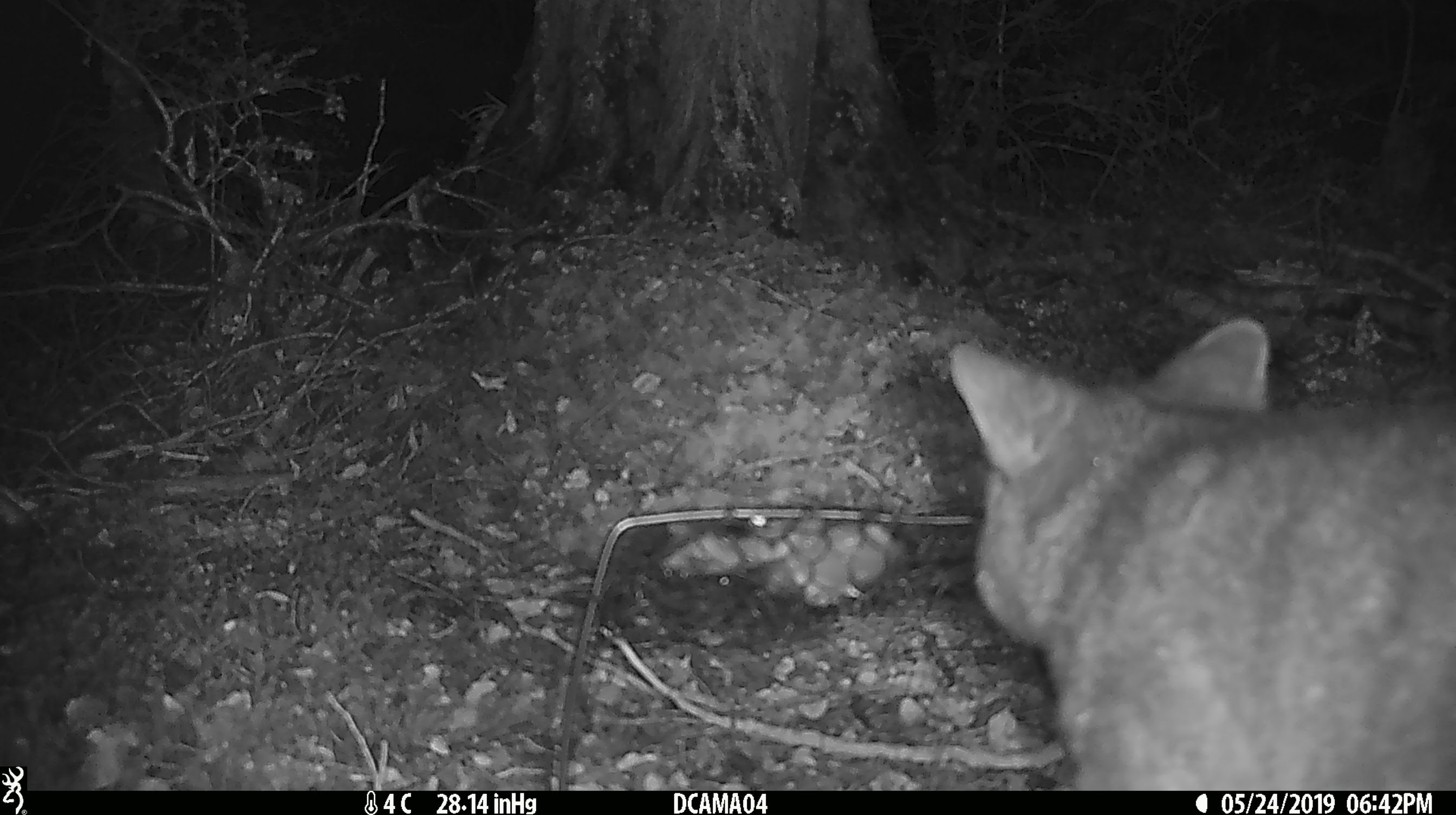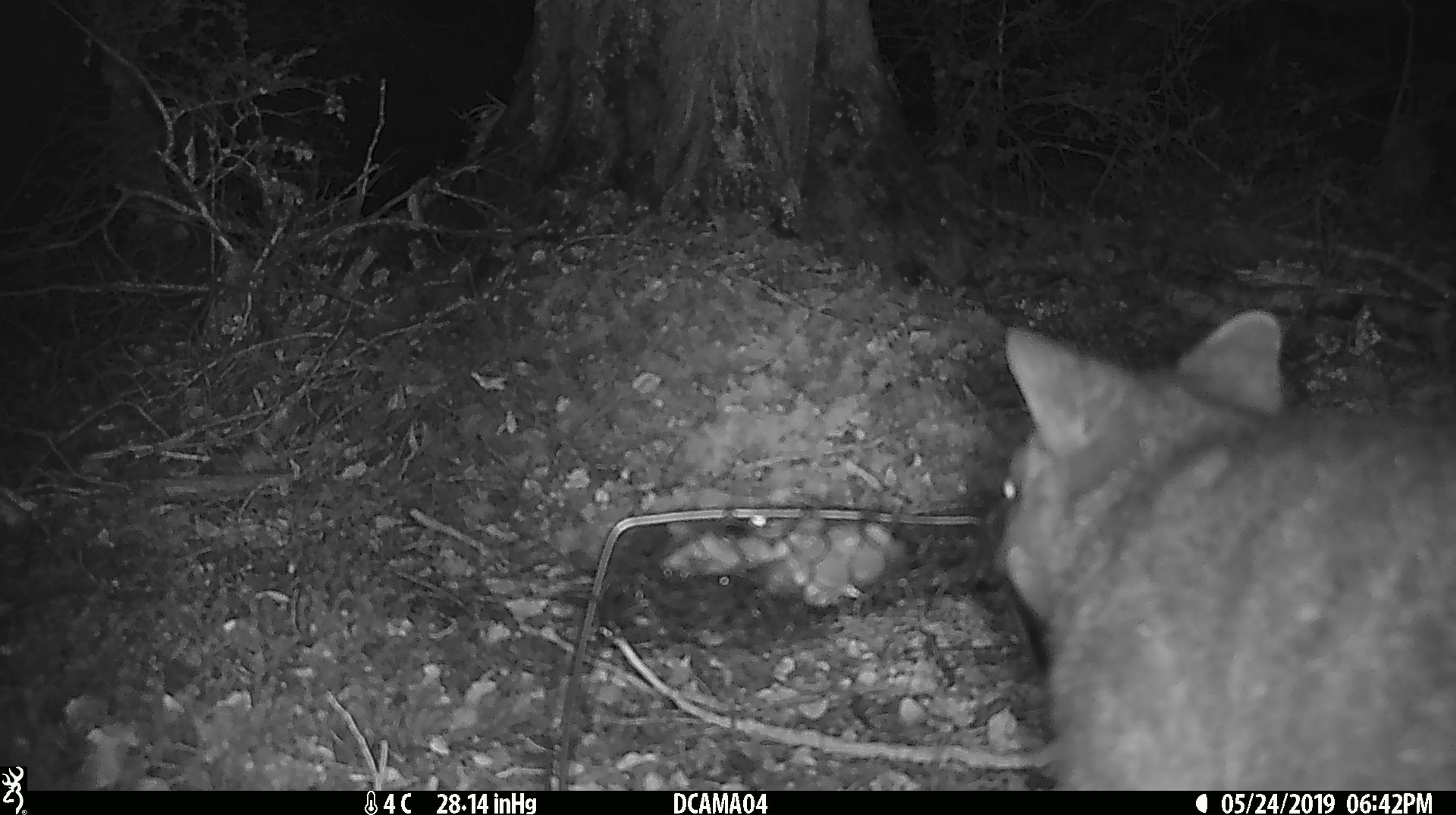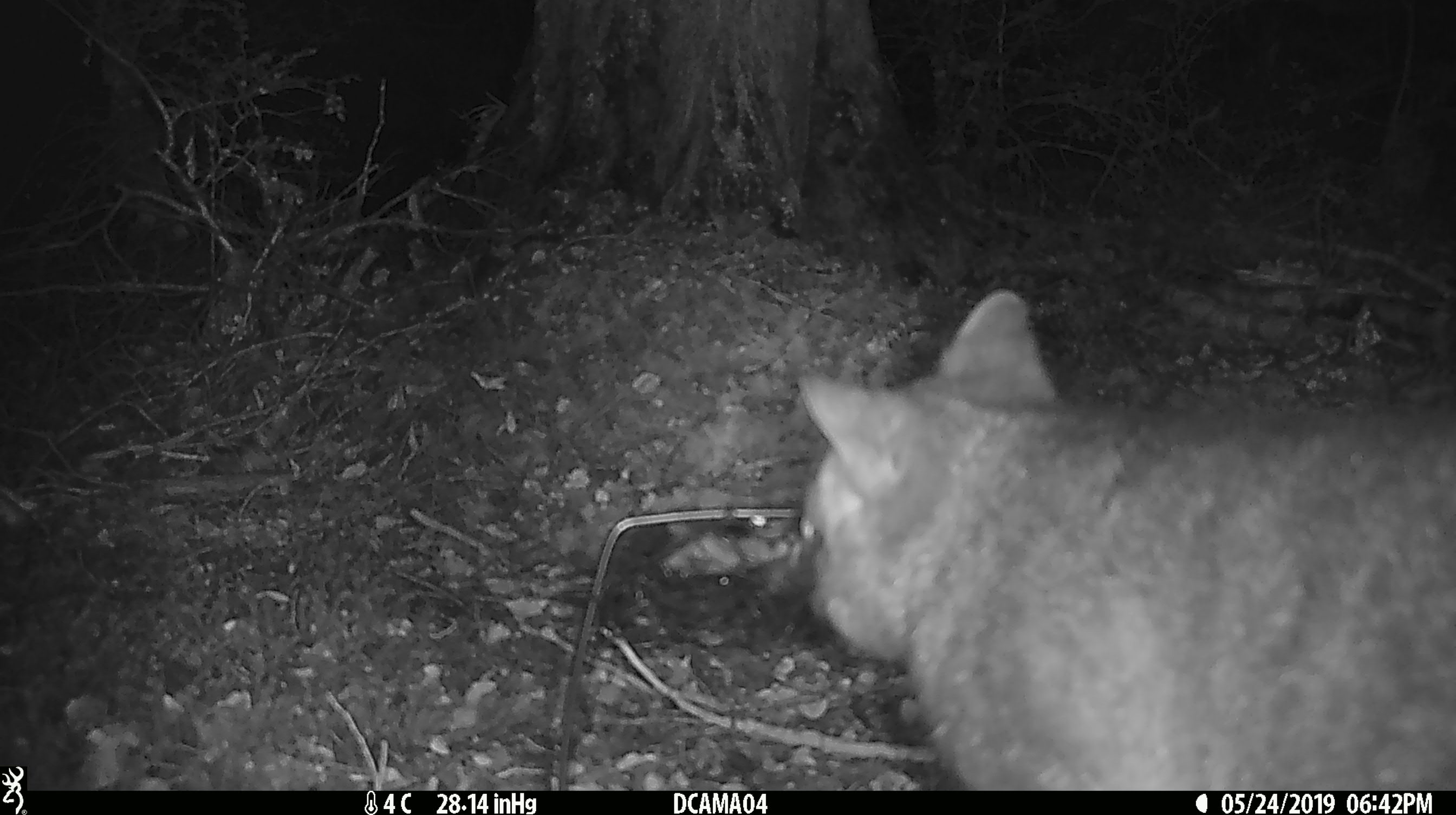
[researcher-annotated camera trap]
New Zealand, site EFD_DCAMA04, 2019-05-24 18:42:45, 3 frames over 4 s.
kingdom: Animalia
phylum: Chordata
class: Mammalia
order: Diprotodontia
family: Phalangeridae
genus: Trichosurus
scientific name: Trichosurus vulpecula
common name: common brushtail possum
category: possum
Possum (common brushtail possum) (Trichosurus vulpecula).